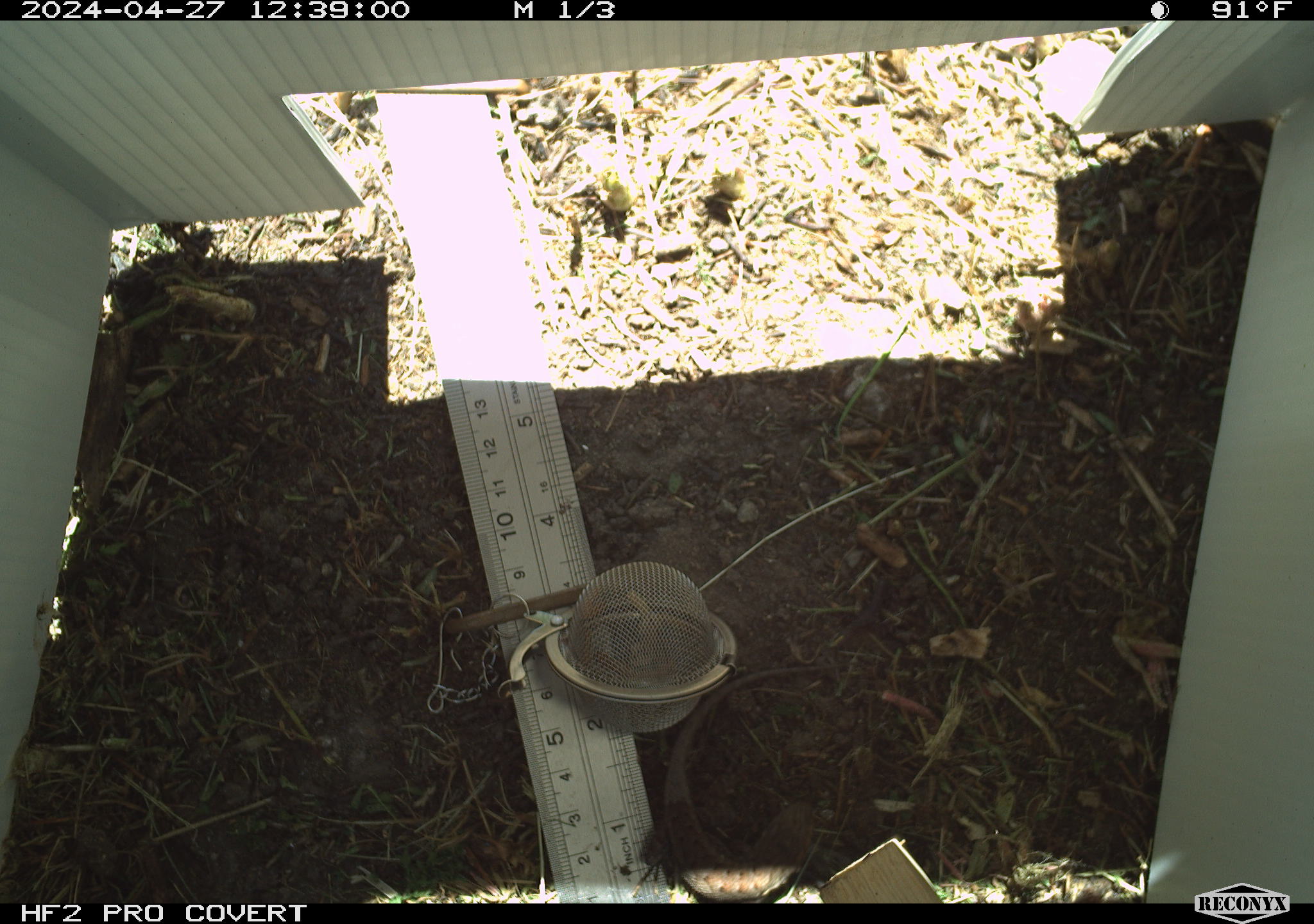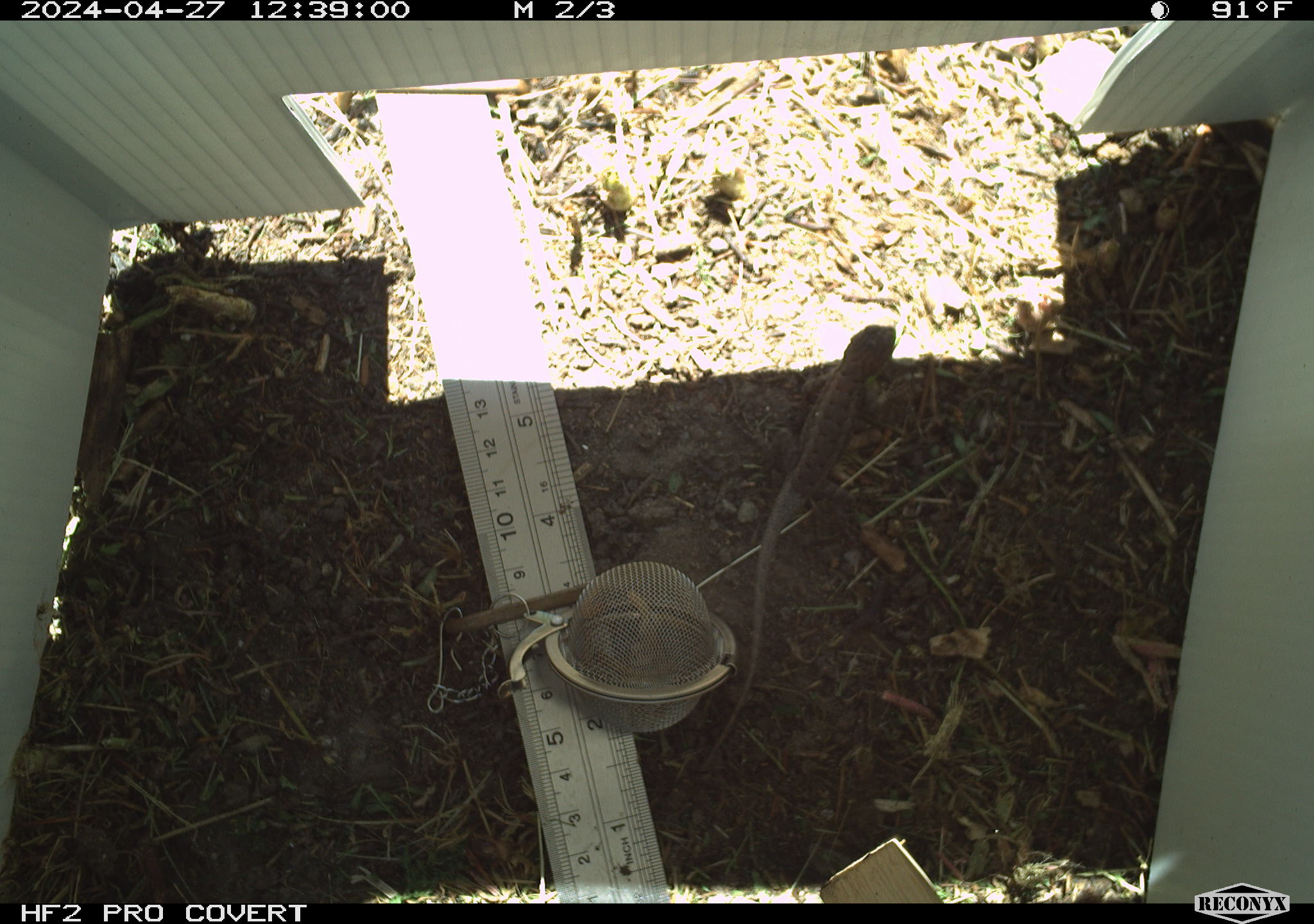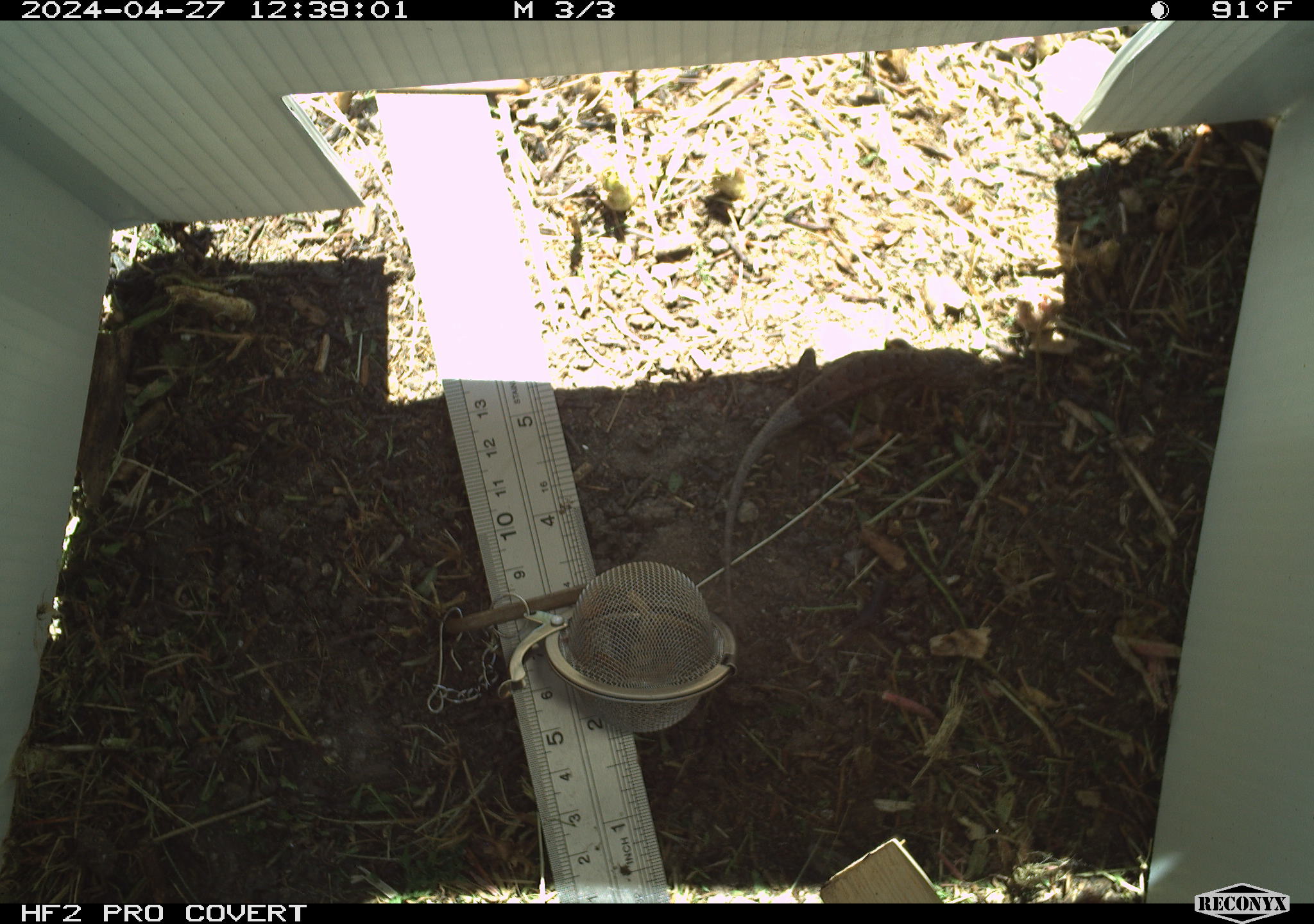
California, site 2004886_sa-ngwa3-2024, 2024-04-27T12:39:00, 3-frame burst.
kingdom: Animalia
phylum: Chordata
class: Reptilia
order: Squamata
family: Phrynosomatidae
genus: Sceloporus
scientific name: Sceloporus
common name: spiny lizards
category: sceloporus species